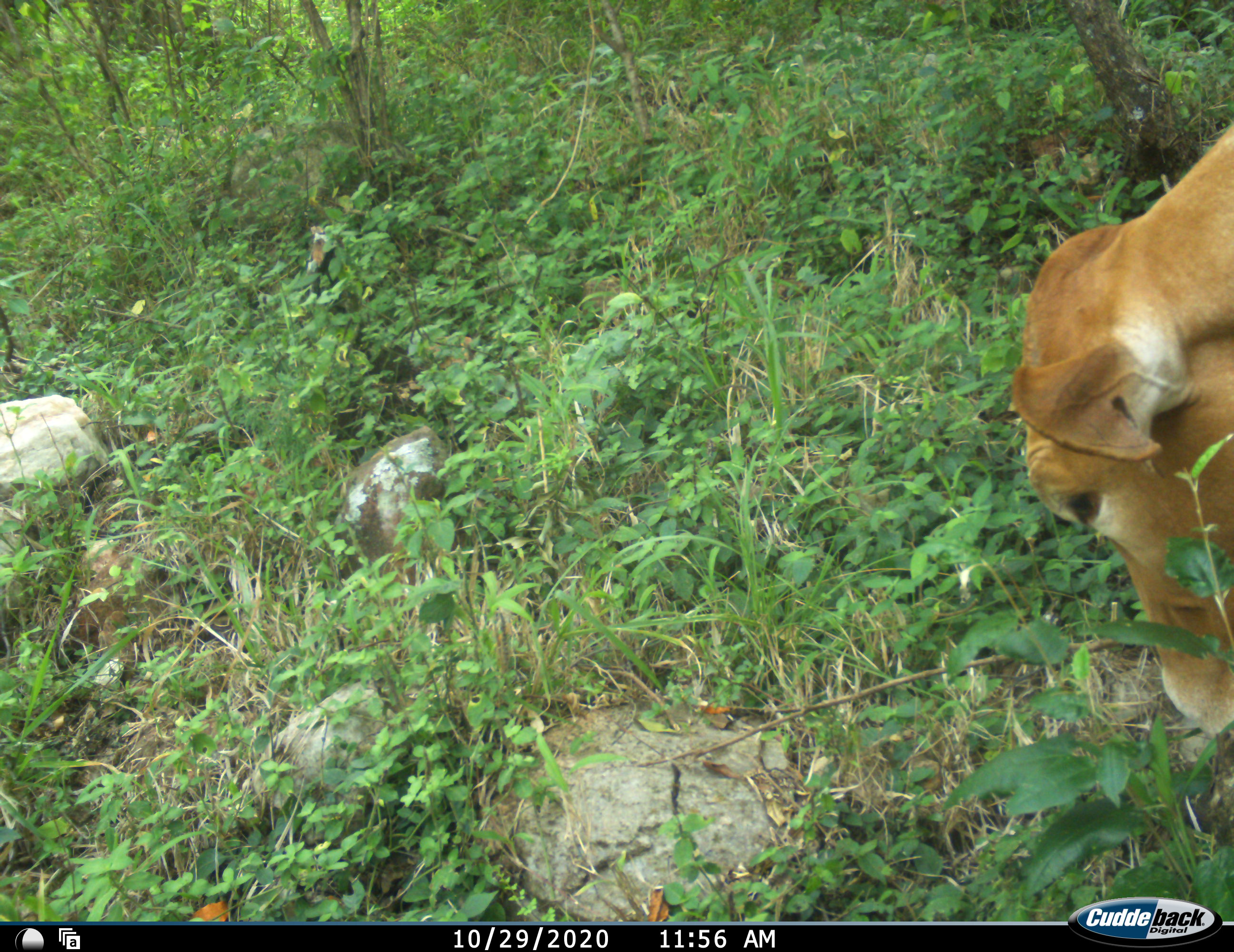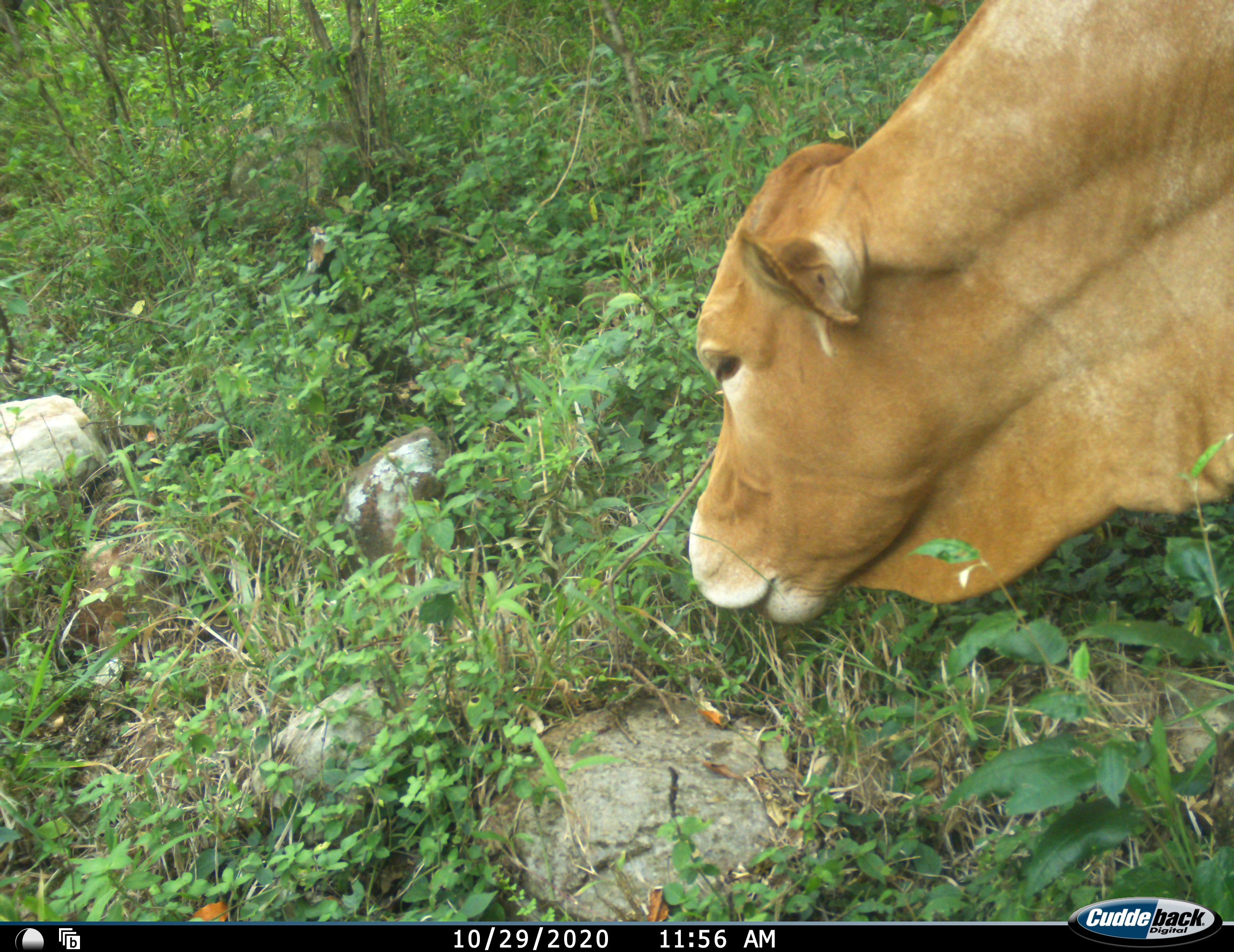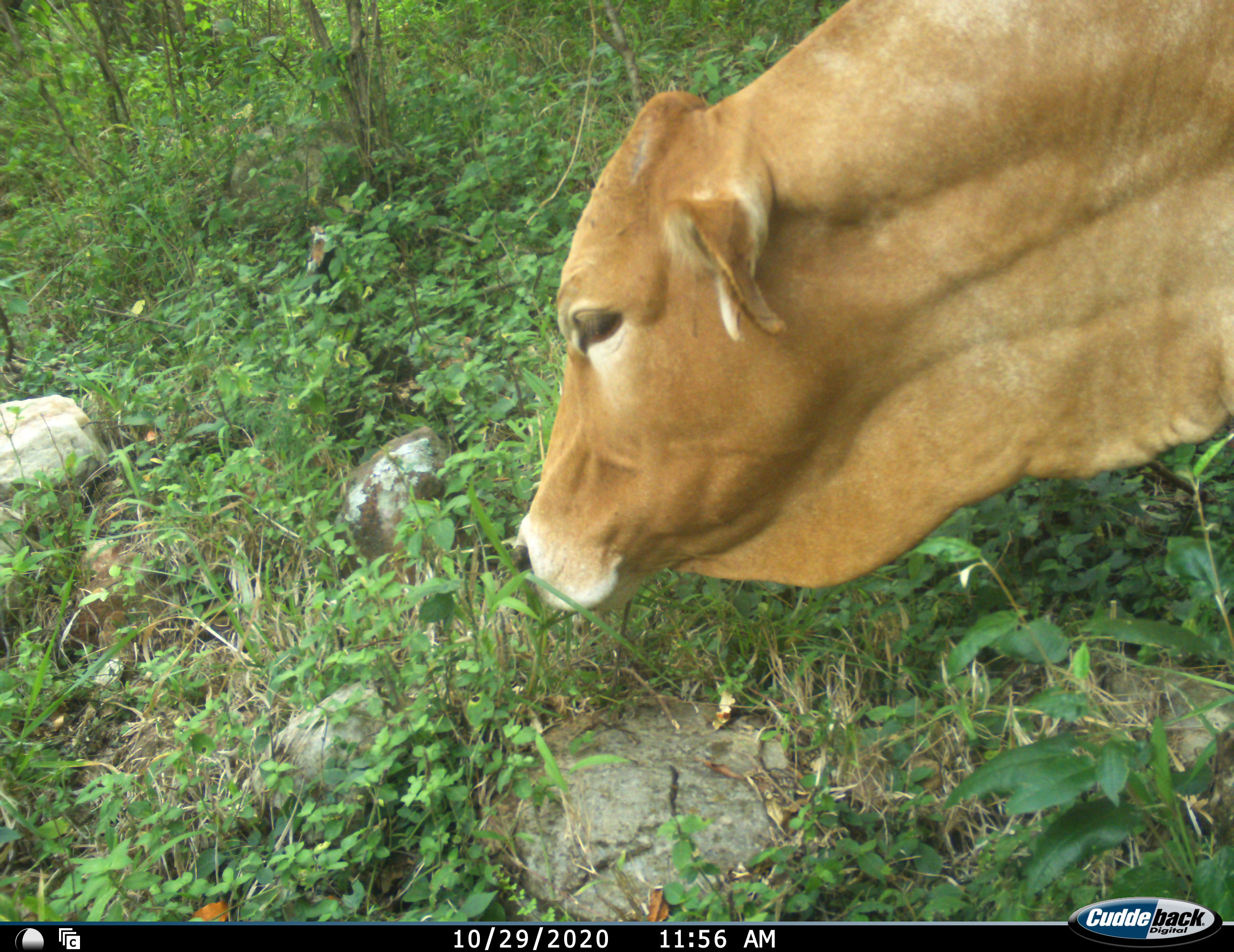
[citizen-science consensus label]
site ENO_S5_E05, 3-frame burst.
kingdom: Animalia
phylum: Chordata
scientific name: Vertebrata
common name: domestic animal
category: domesticanimal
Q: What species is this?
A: Domesticanimal (domestic animal) (Vertebrata).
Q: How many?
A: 1.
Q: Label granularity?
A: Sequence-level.